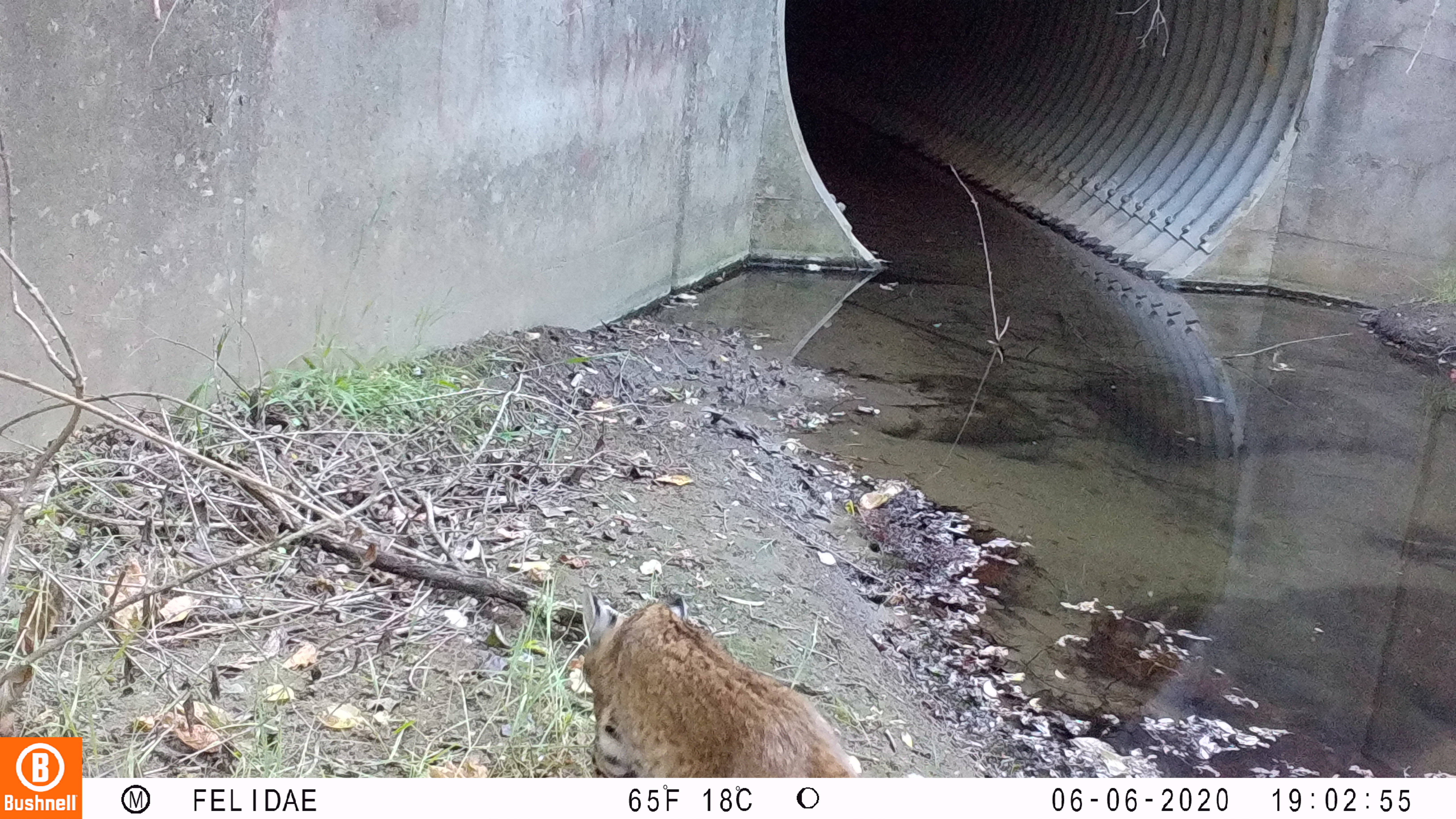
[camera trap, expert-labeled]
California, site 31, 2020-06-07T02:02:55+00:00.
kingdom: Animalia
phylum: Chordata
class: Mammalia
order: Carnivora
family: Felidae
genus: Lynx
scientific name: Lynx rufus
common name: bobcat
Bobcat (Lynx rufus).